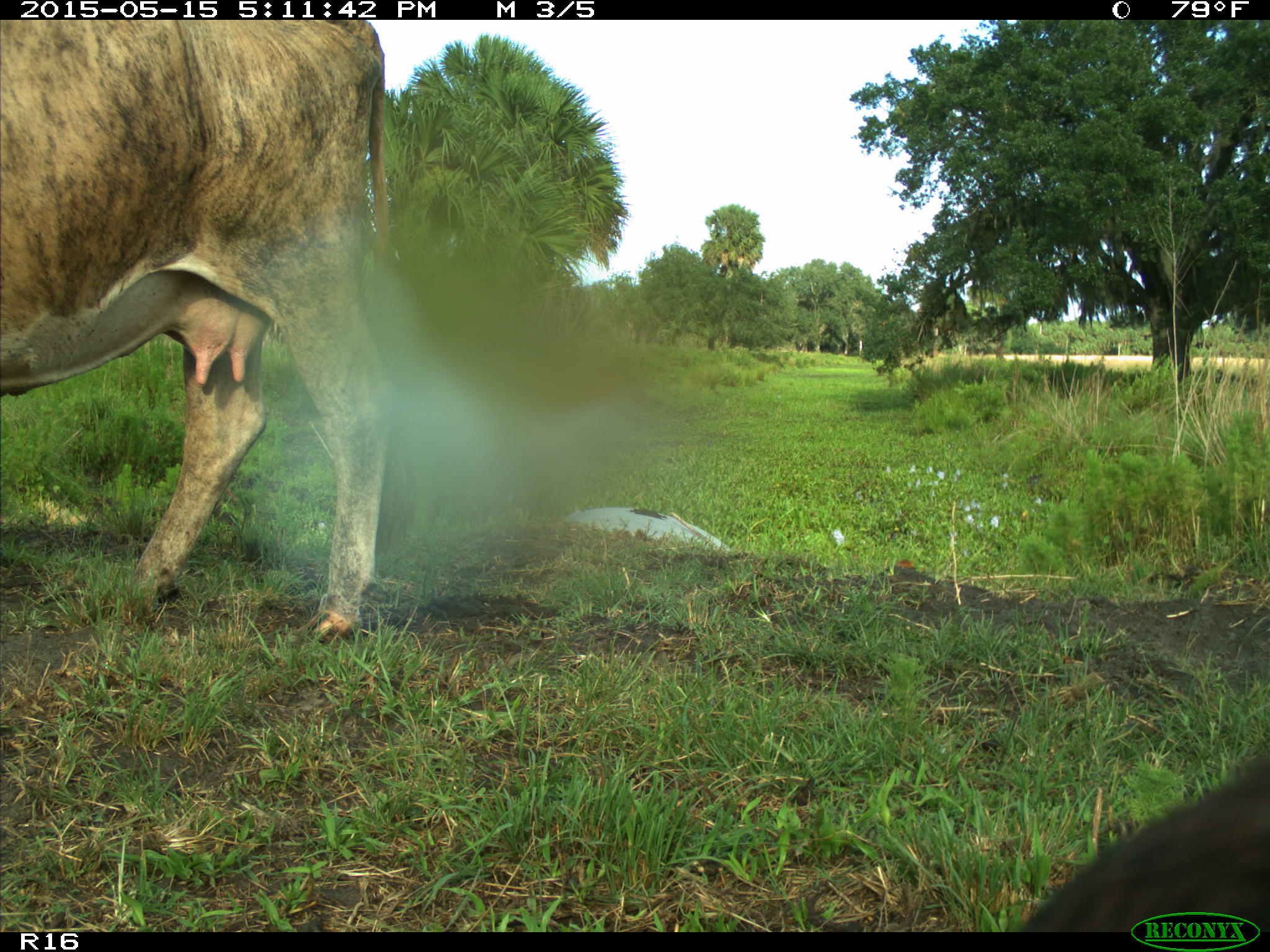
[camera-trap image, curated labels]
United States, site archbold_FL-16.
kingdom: Animalia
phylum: Chordata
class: Mammalia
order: Artiodactyla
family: Bovidae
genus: Bos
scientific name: Bos taurus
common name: domestic cow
Bos taurus (domestic cow).